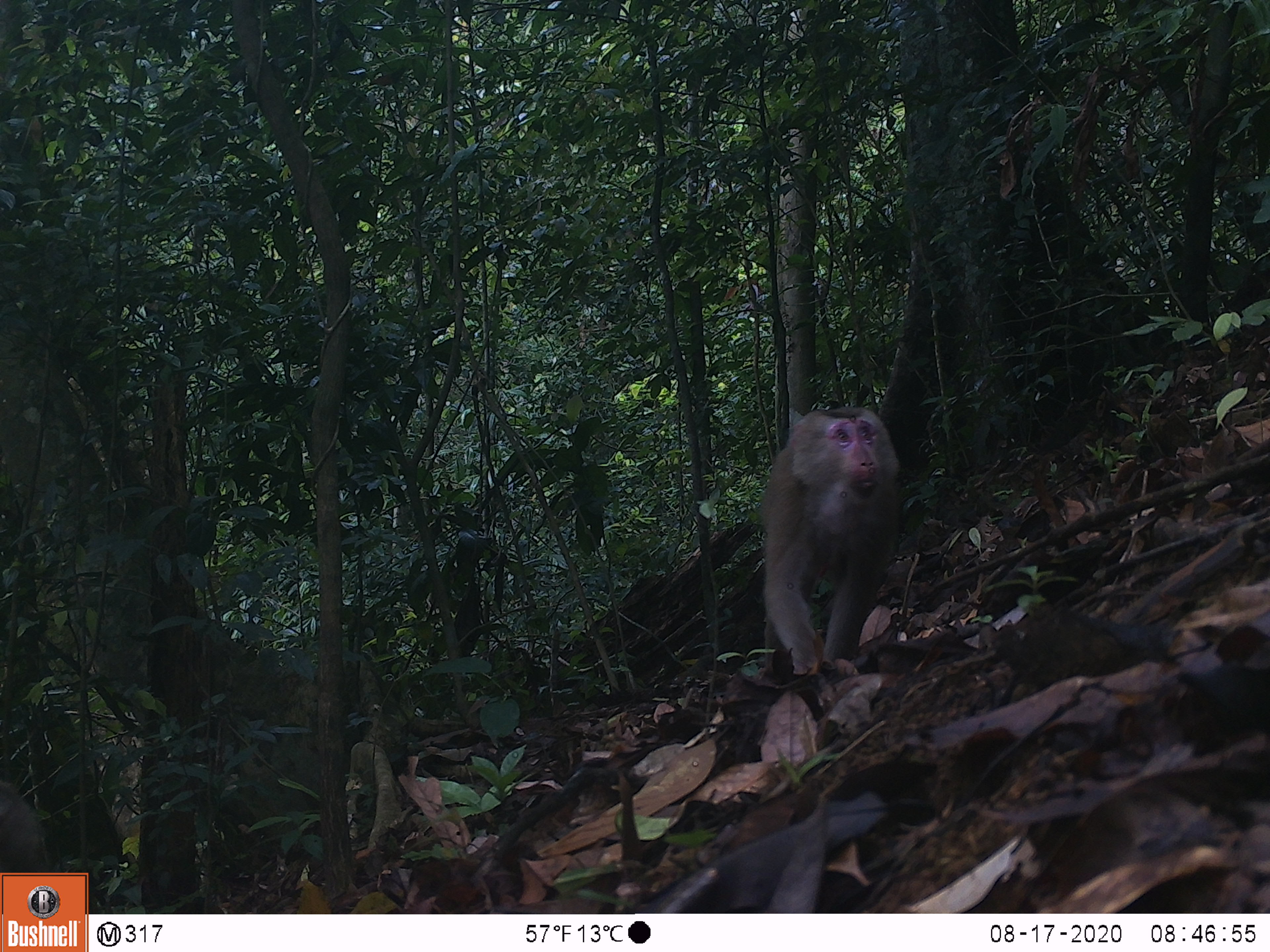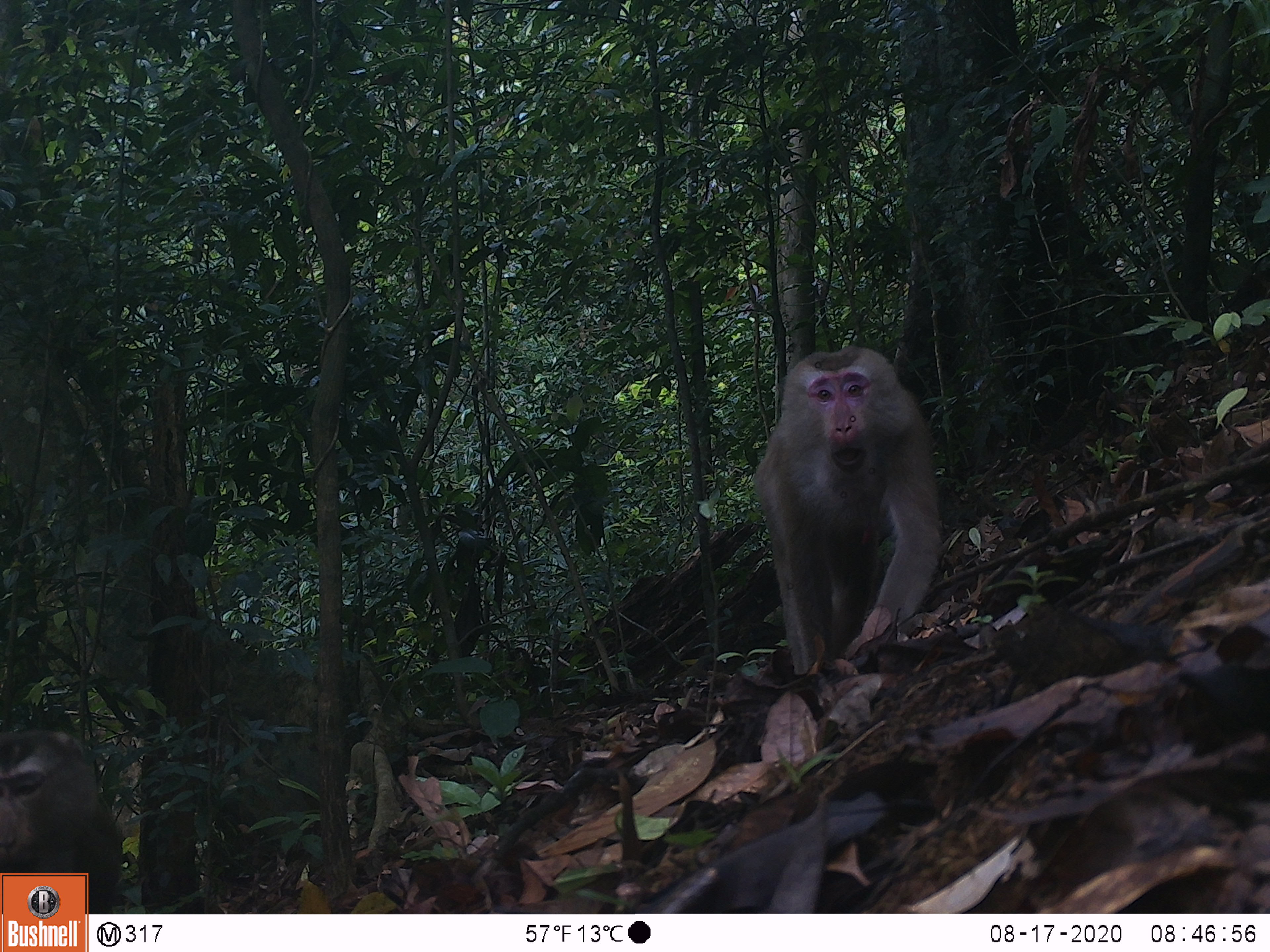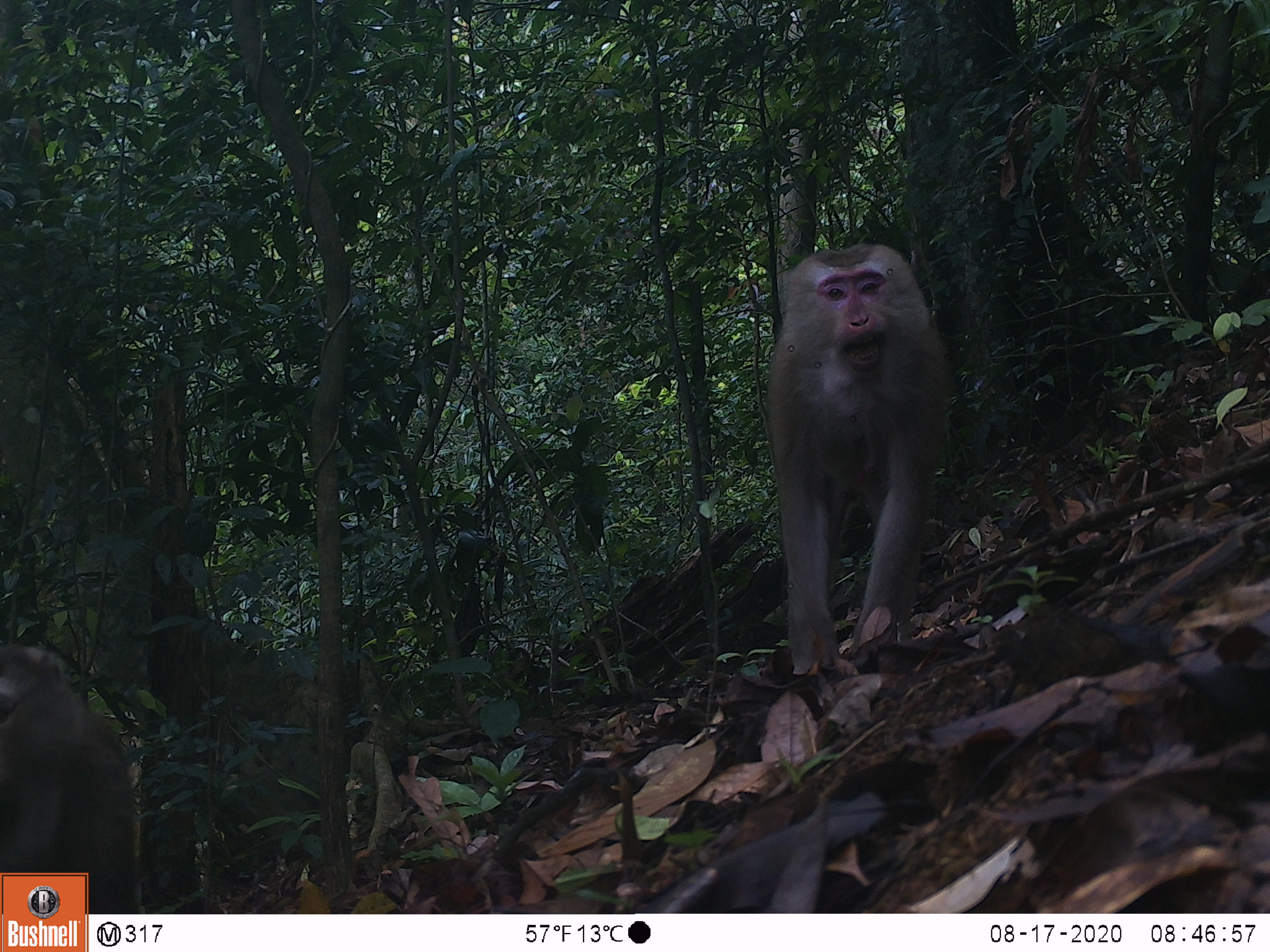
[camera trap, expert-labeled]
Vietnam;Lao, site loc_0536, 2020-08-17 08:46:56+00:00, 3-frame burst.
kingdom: Animalia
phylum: Chordata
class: Mammalia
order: Primates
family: Cercopithecidae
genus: Macaca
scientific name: Macaca nemestrina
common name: pig-tailed macaque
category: pig tailed macaque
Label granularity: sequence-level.